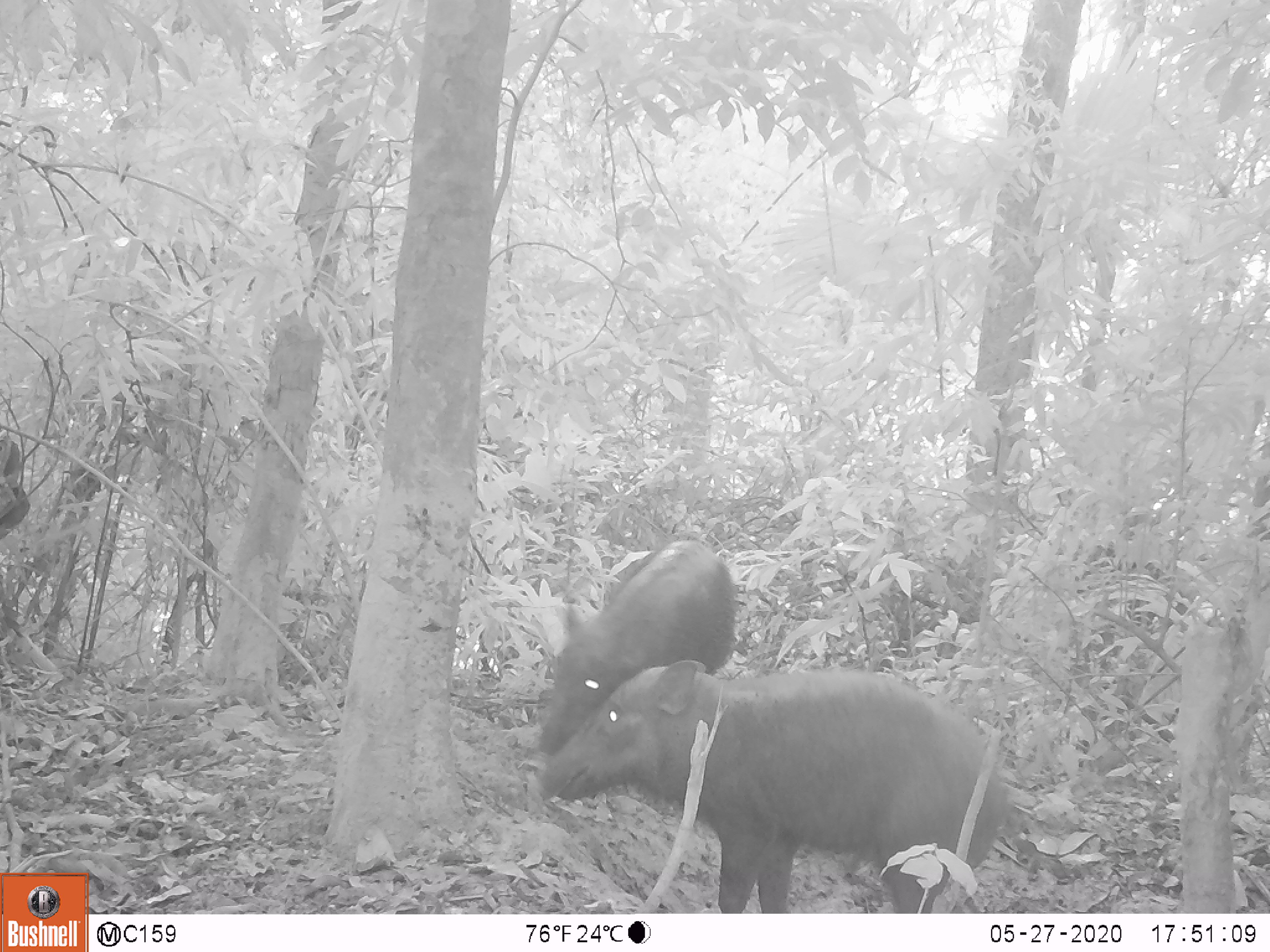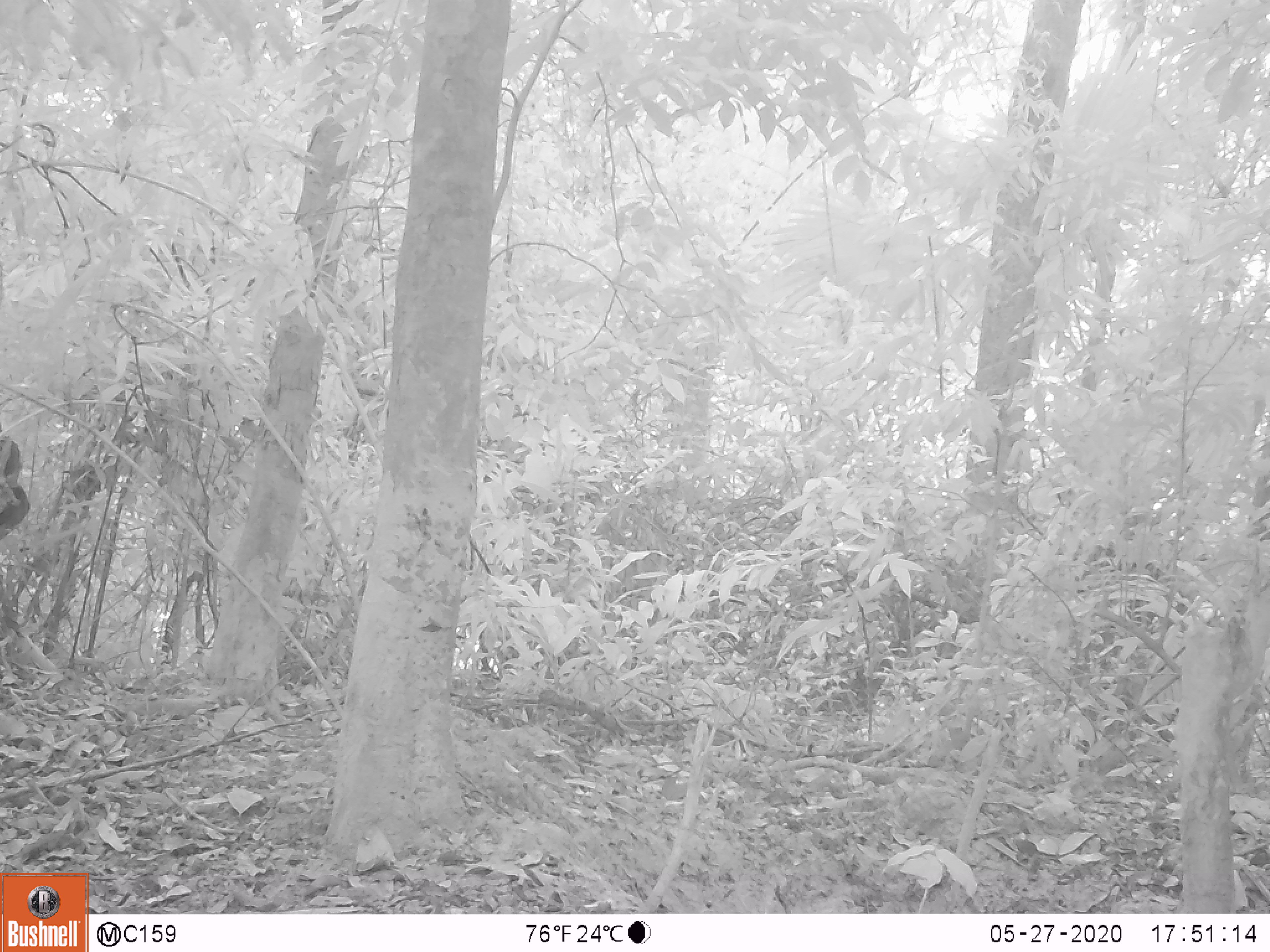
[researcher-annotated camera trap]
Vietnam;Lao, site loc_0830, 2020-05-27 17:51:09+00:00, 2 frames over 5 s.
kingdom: Animalia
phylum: Chordata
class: Mammalia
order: Artiodactyla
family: Suidae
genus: Sus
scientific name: Sus scrofa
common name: eurasian wild pig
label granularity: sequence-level